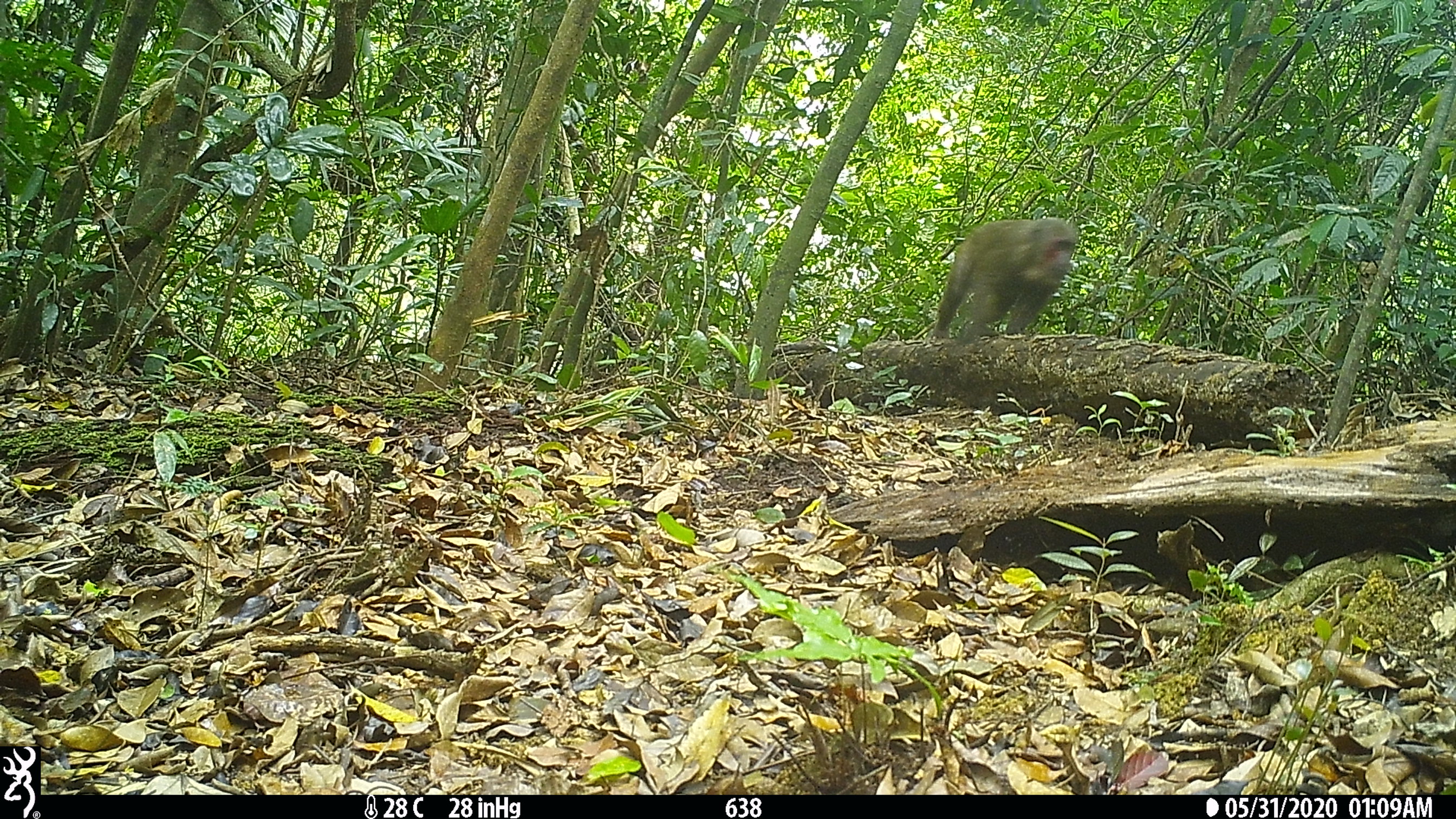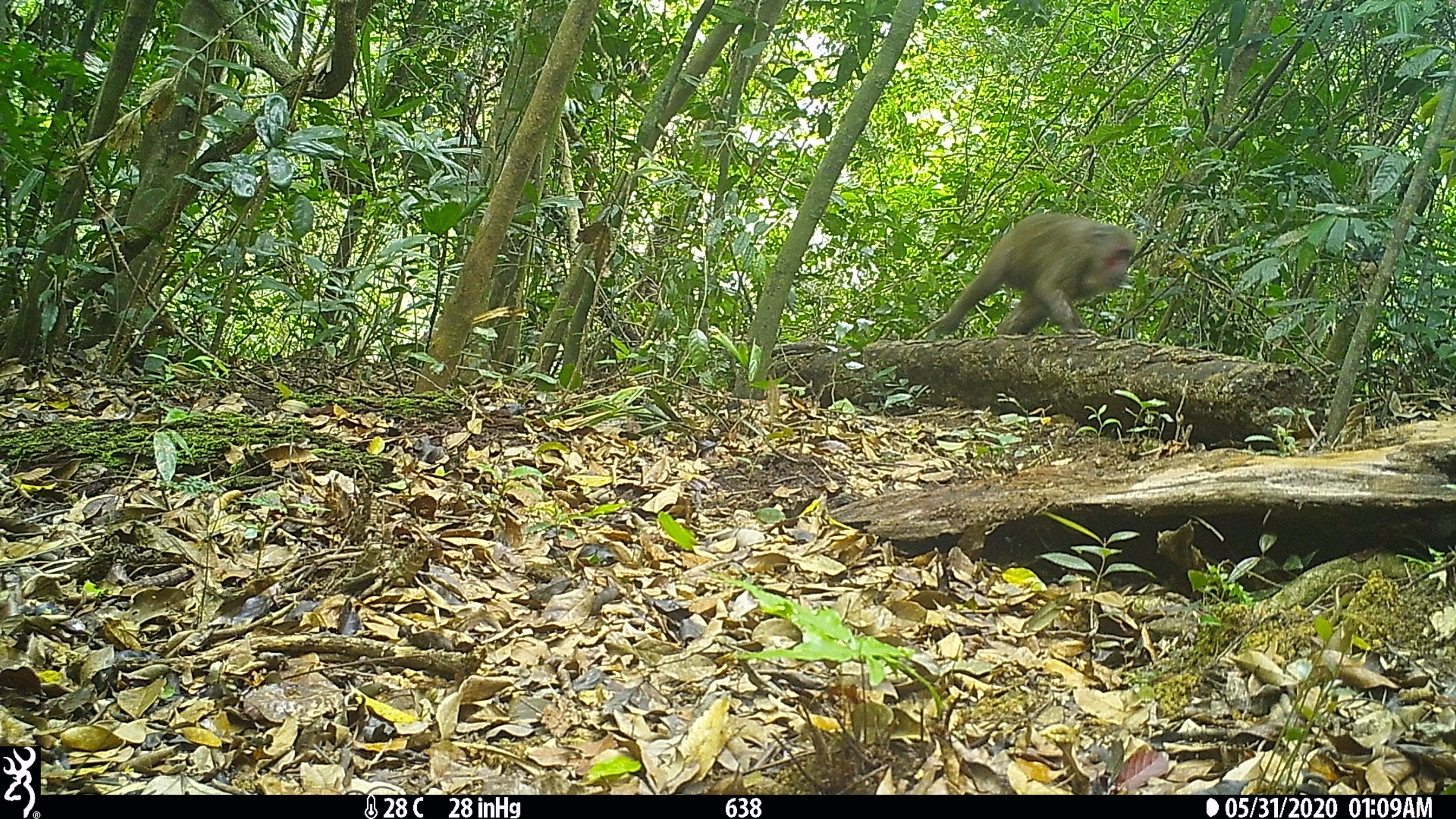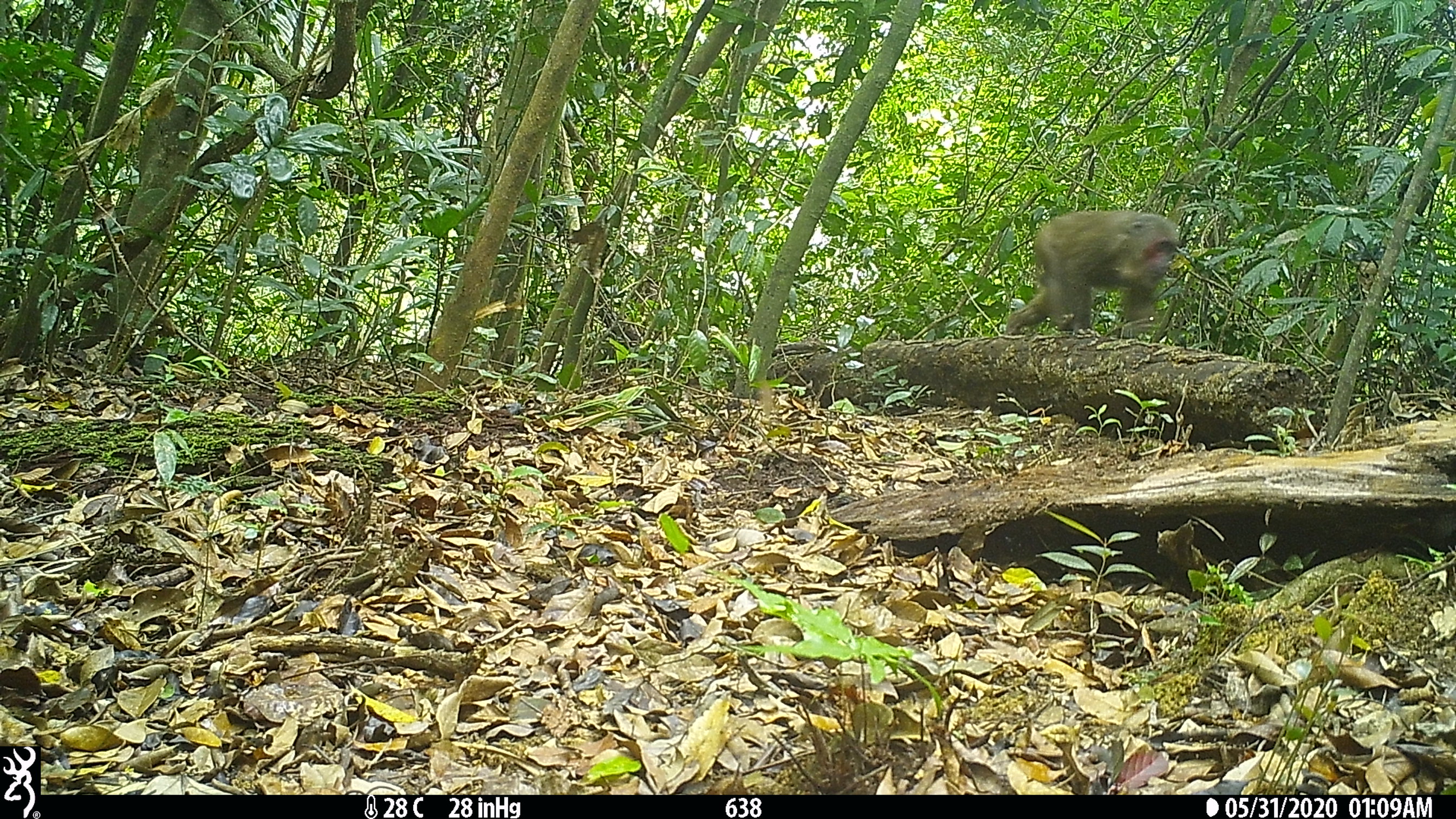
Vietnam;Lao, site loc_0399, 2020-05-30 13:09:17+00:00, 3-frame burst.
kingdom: Animalia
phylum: Chordata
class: Mammalia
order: Primates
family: Cercopithecidae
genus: Macaca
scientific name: Macaca arctoides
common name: stump-tailed macaque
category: stump tailed macaque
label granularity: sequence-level